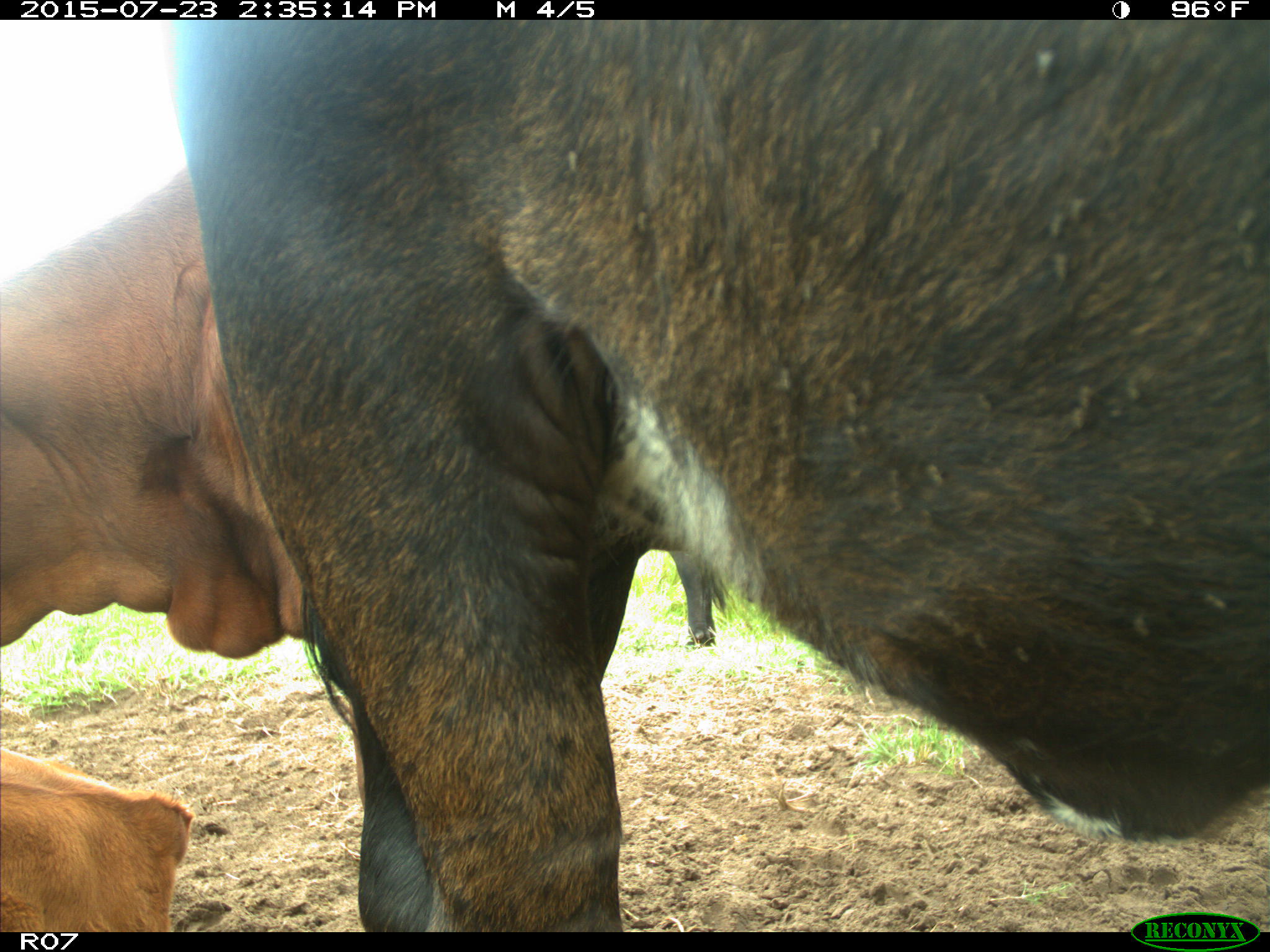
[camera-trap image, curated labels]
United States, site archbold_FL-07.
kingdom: Animalia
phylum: Chordata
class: Mammalia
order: Artiodactyla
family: Bovidae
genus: Bos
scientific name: Bos taurus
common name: domestic cow